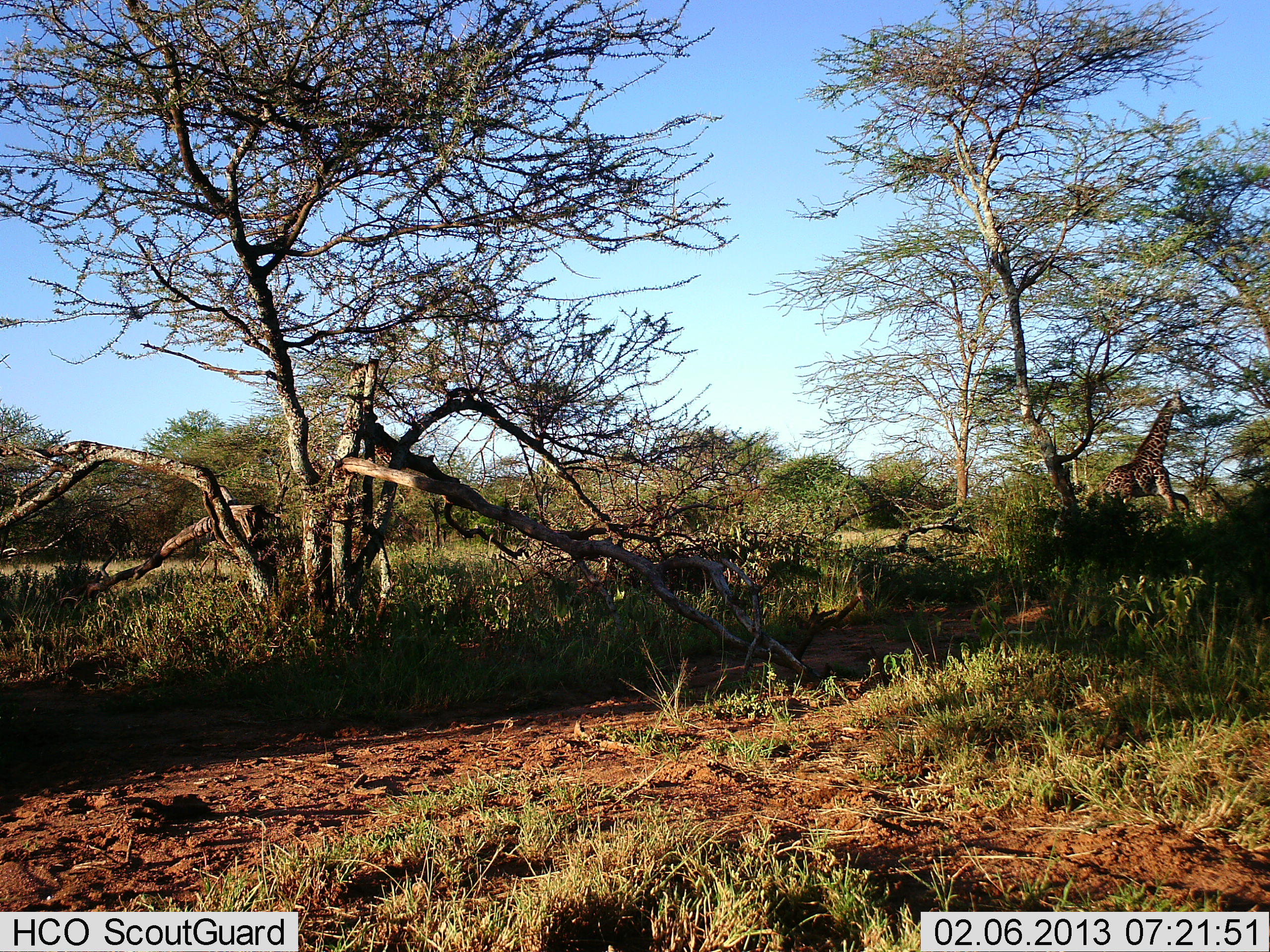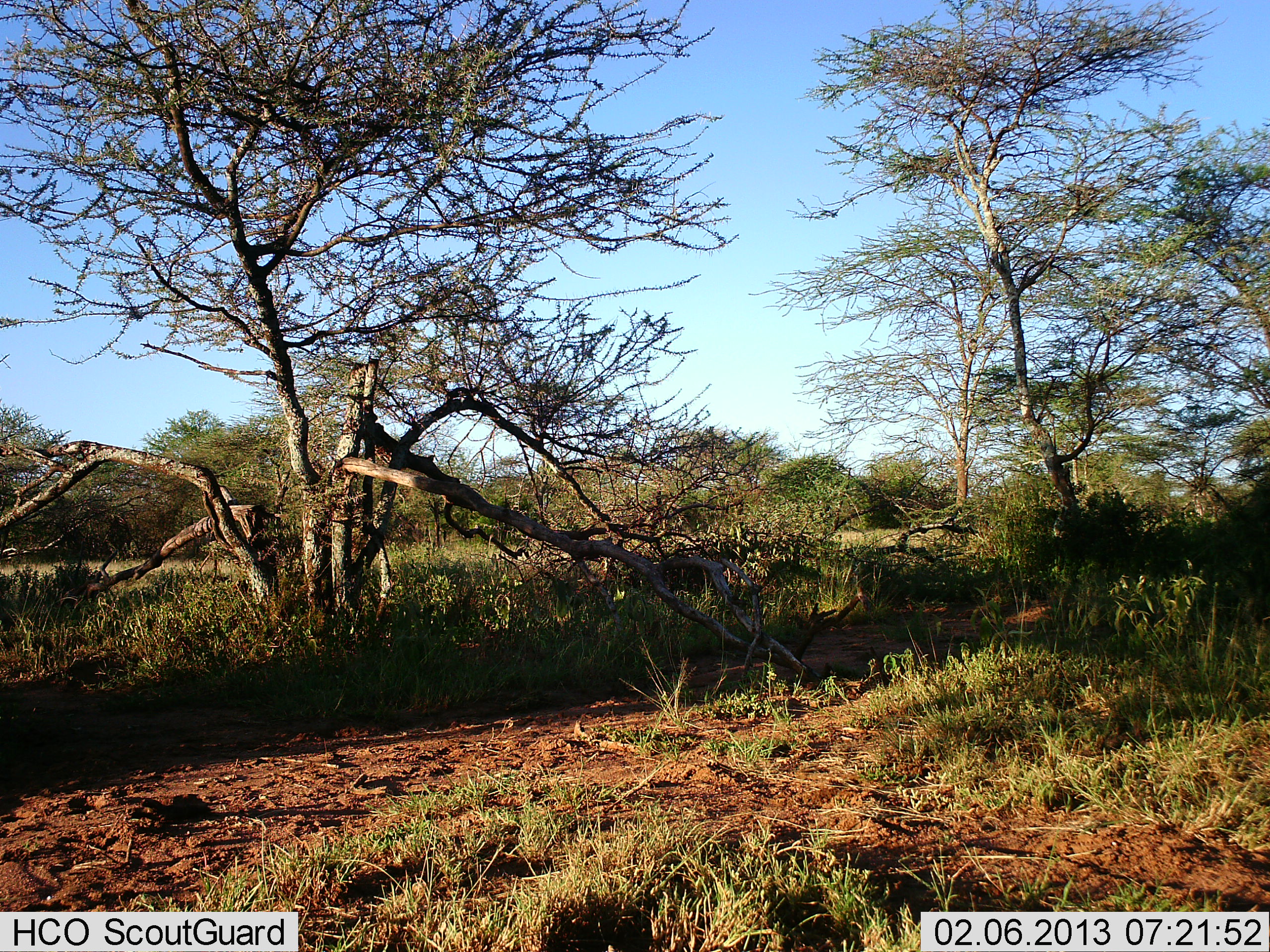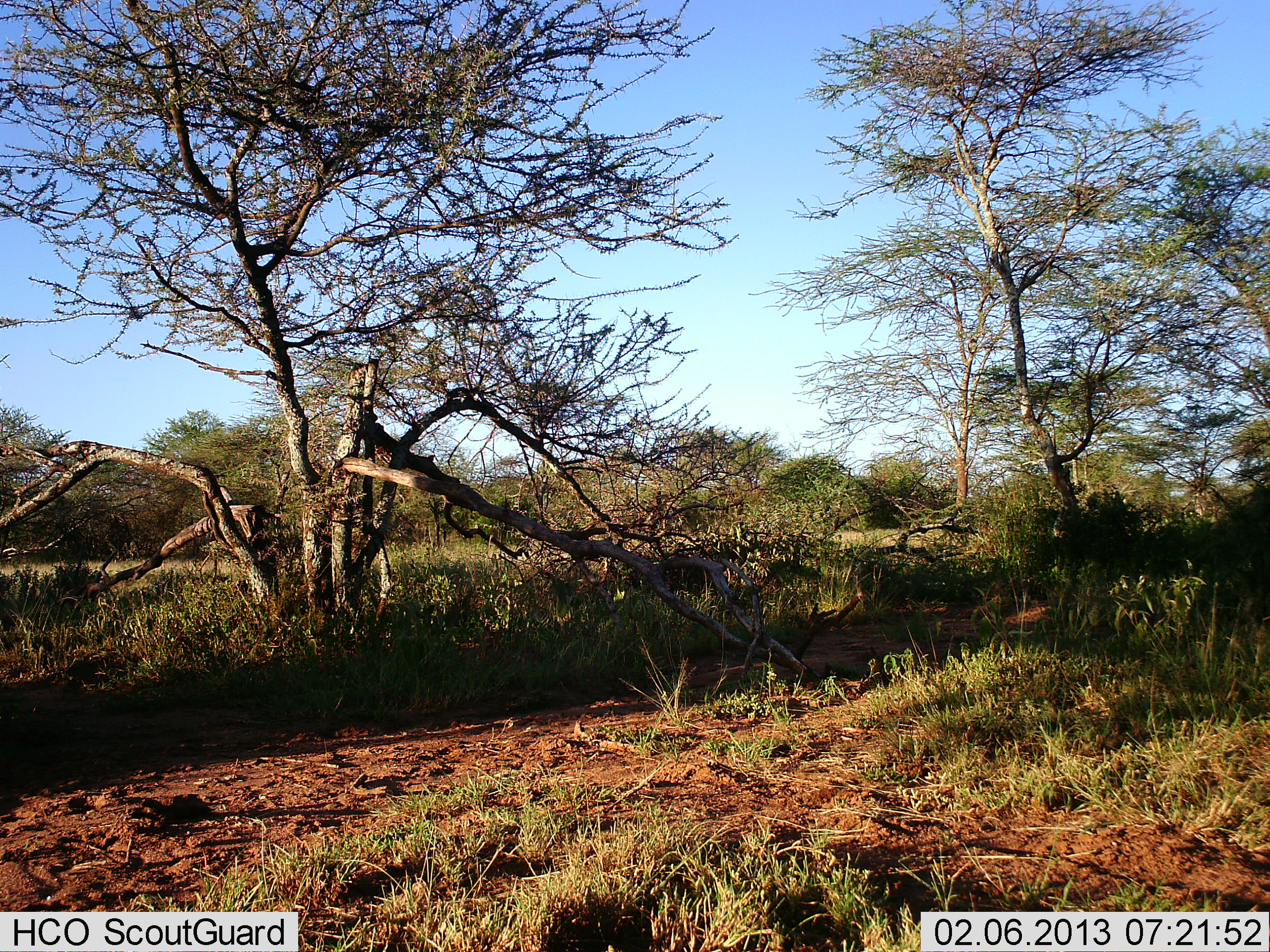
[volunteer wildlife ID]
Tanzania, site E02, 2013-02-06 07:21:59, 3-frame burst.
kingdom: Animalia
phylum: Chordata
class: Mammalia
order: Artiodactyla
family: Giraffidae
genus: Giraffa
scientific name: Giraffa camelopardalis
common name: giraffe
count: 1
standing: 3%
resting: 0%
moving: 100%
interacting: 0%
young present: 0%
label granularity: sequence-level